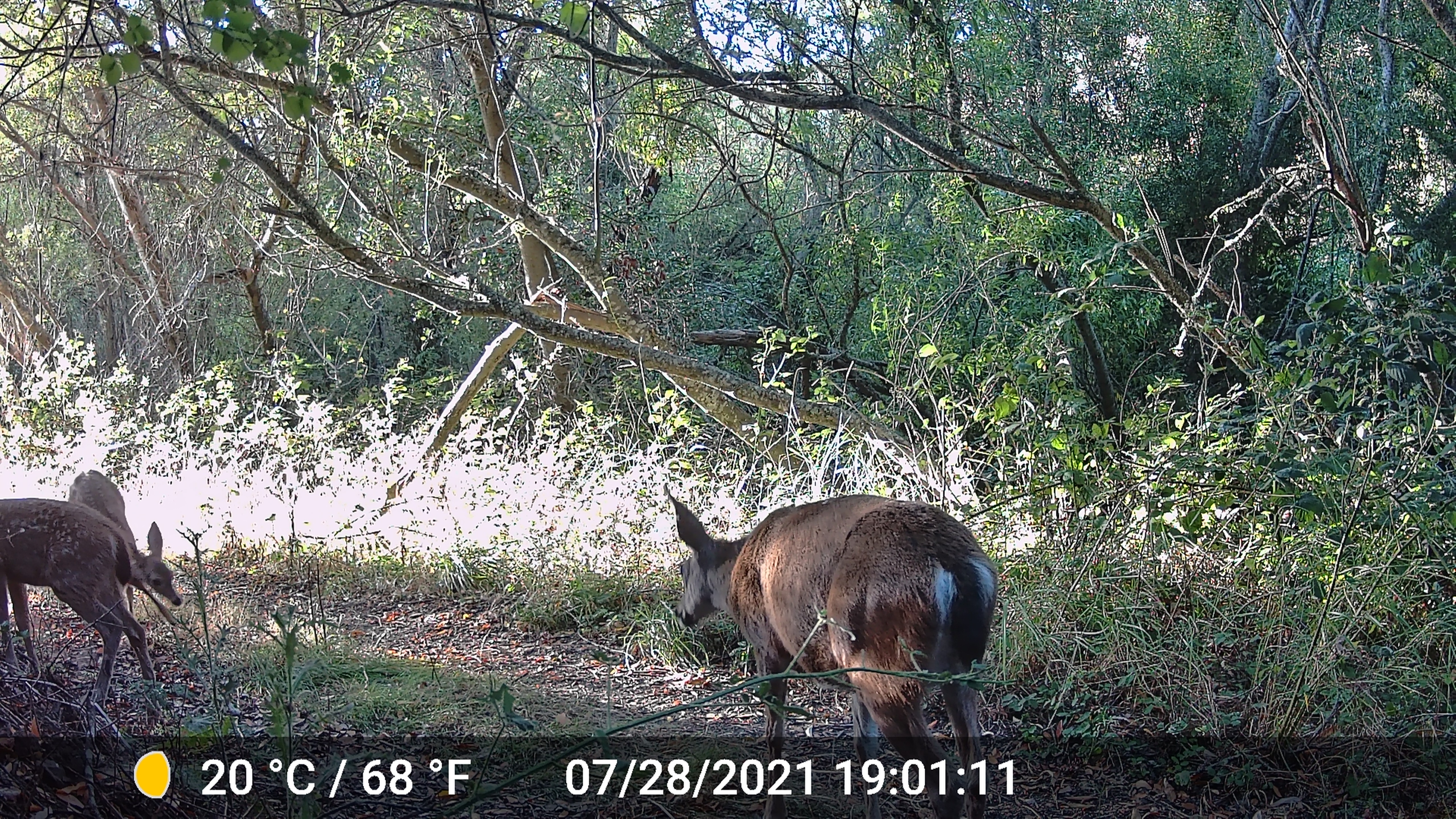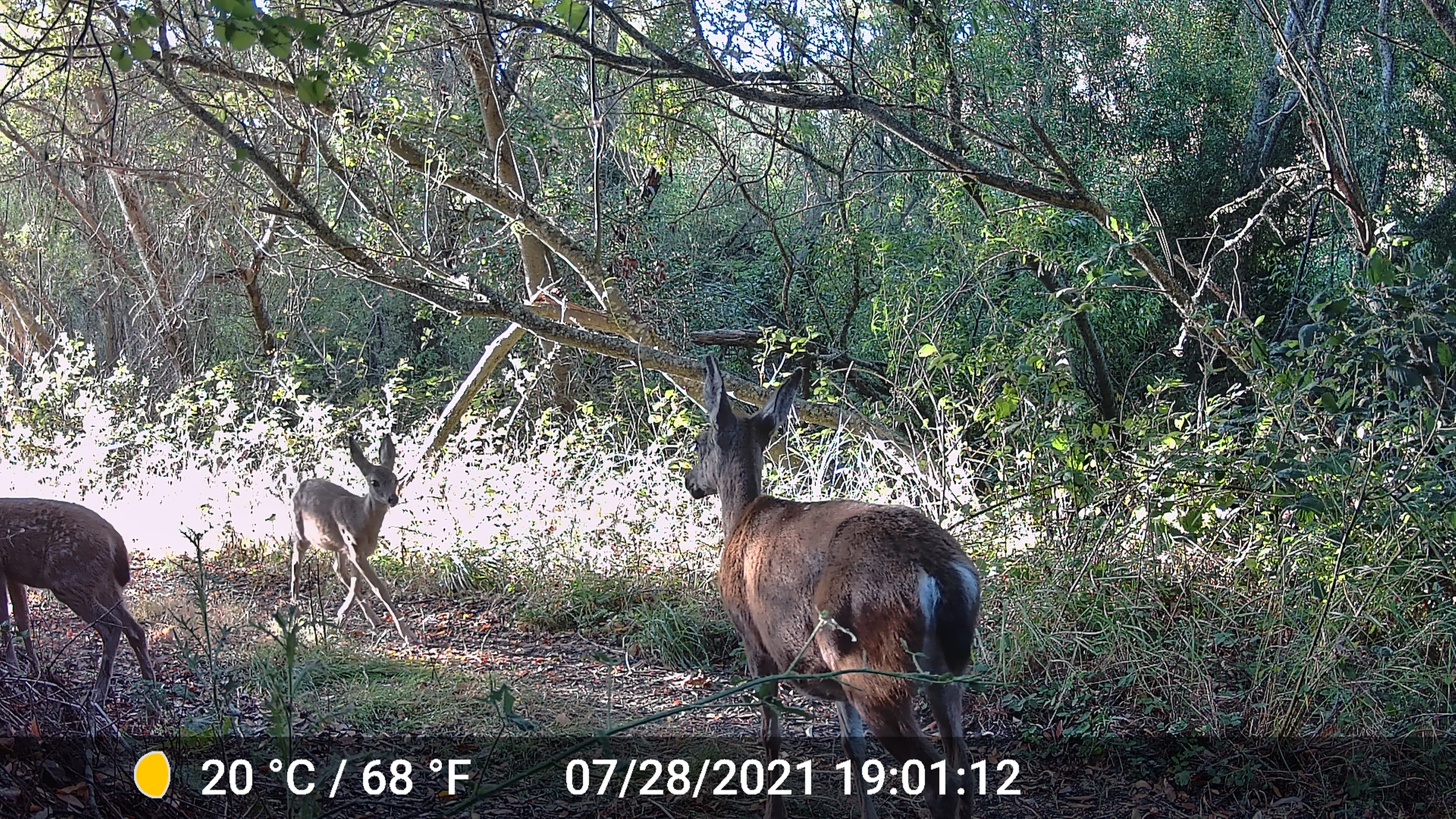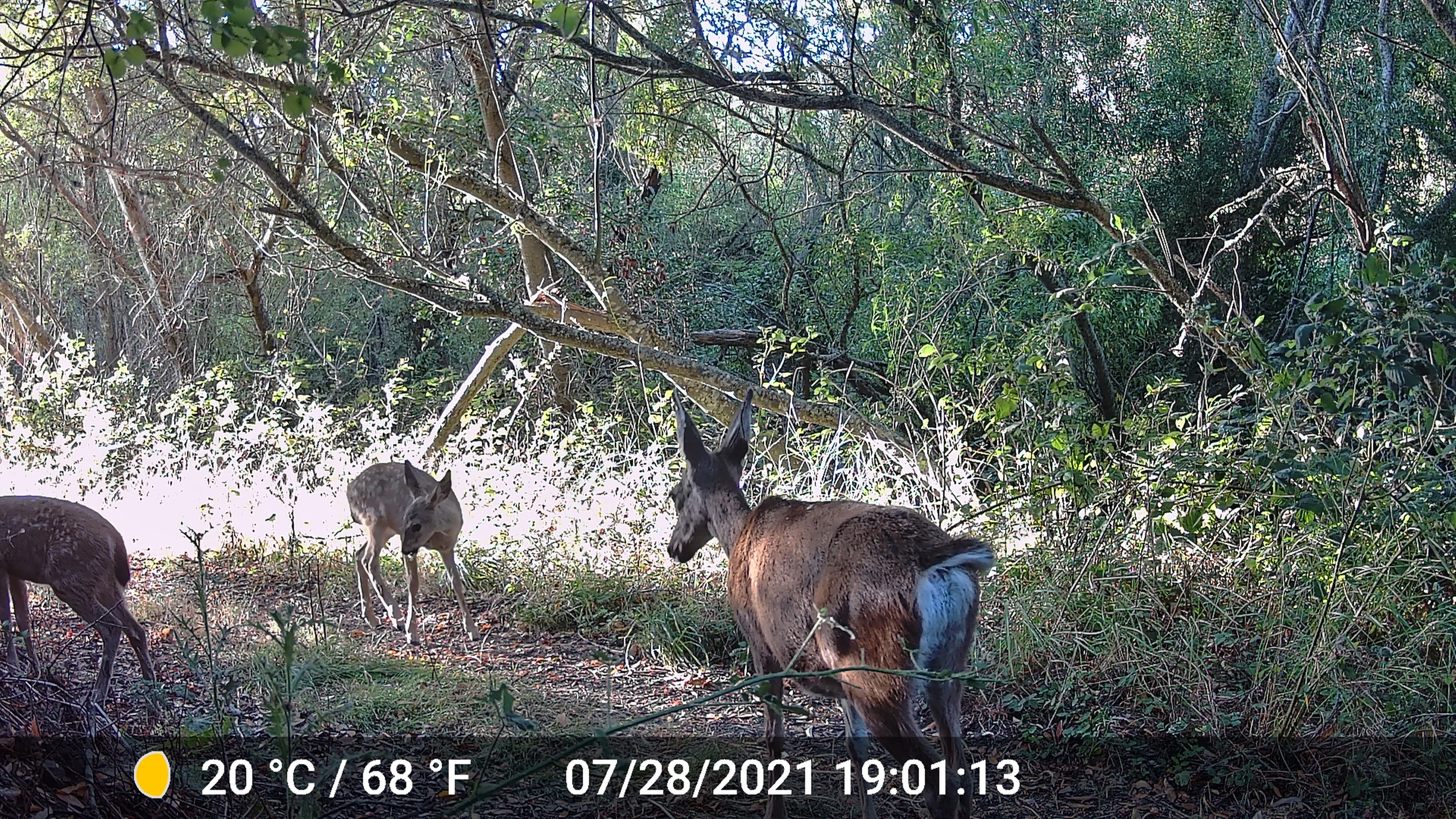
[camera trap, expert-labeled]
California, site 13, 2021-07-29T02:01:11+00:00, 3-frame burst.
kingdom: Animalia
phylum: Chordata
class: Mammalia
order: Artiodactyla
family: Cervidae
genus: Odocoileus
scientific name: Odocoileus hemionus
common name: mule deer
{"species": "mule deer (Odocoileus hemionus)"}